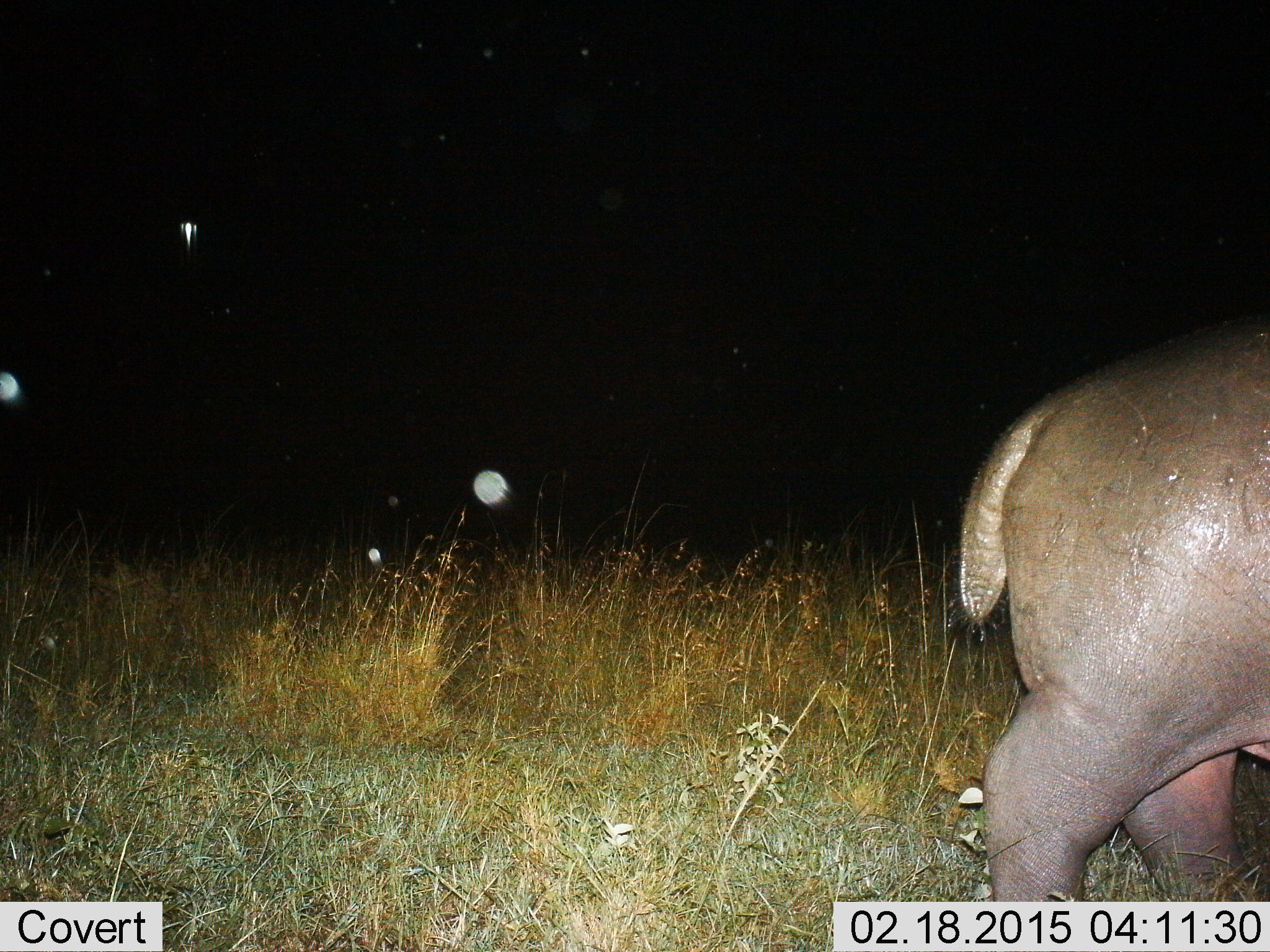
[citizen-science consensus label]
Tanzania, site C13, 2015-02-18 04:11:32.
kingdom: Animalia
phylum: Chordata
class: Mammalia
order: Artiodactyla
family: Hippopotamidae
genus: Hippopotamus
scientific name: Hippopotamus amphibius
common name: hippopotamus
Hippopotamus (Hippopotamus amphibius), count 1. Behavior (volunteer vote fractions): standing 0%, resting 0%, moving 100%, interacting 0%. Young present (vote fraction): 0%. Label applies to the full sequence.